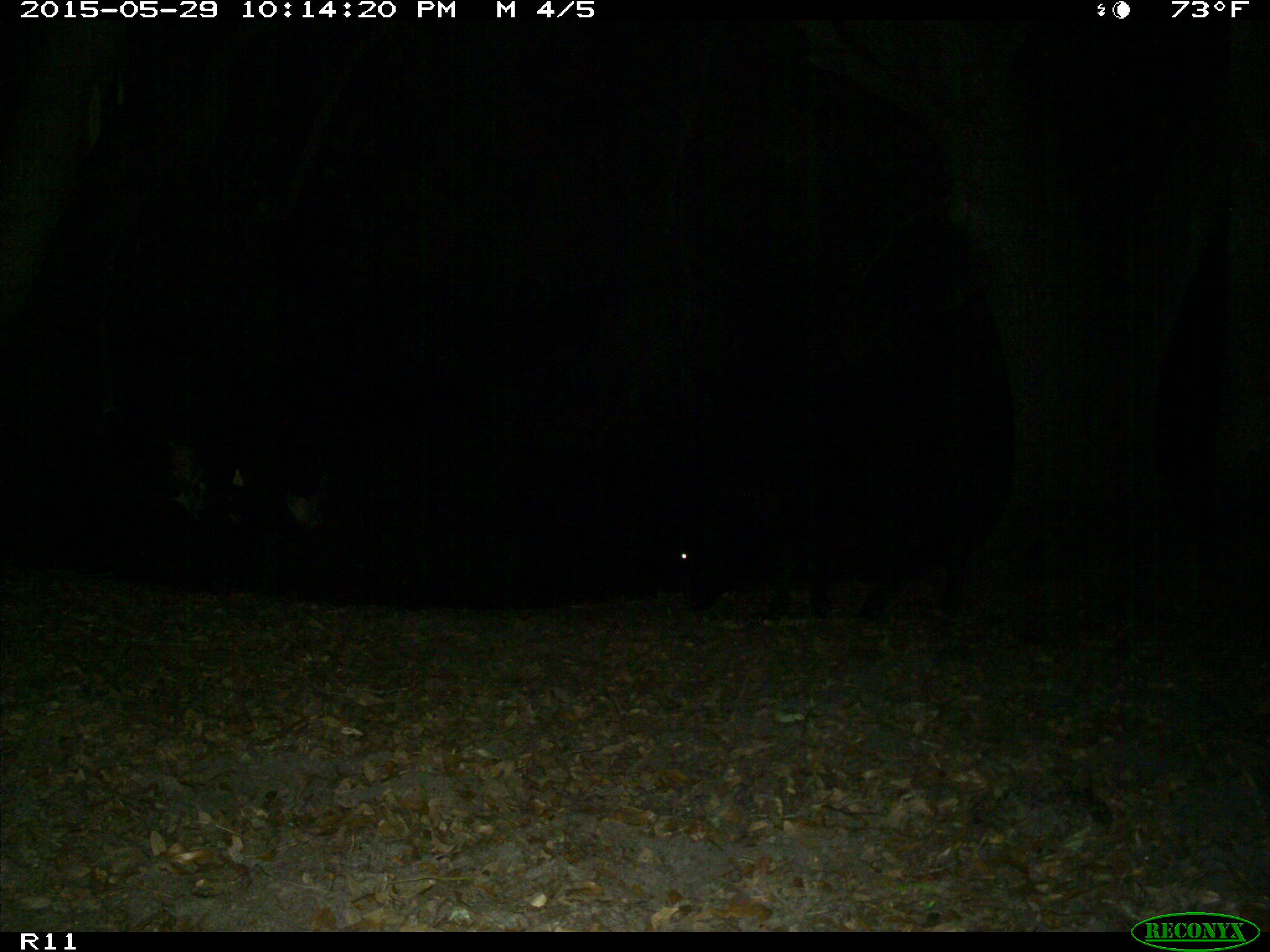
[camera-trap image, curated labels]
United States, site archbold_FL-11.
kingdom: Animalia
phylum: Chordata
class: Mammalia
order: Artiodactyla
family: Bovidae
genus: Bos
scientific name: Bos taurus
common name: domestic cow